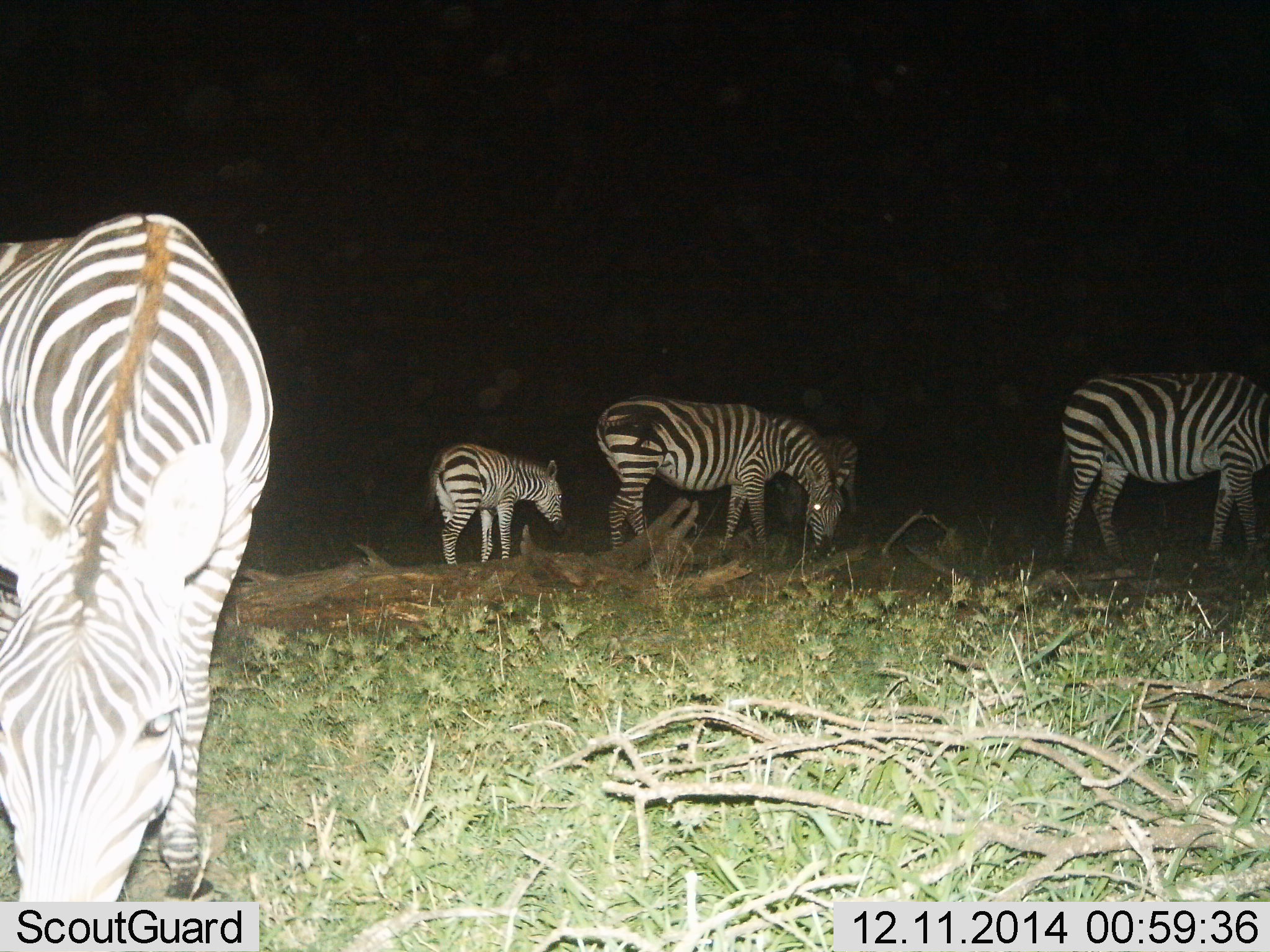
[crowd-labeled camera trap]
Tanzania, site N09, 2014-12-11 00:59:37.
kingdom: Animalia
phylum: Chordata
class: Mammalia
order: Perissodactyla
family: Equidae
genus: Equus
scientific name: Equus quagga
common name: plains zebra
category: zebra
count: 5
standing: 50%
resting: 0%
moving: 20%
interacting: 0%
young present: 40%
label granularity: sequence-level